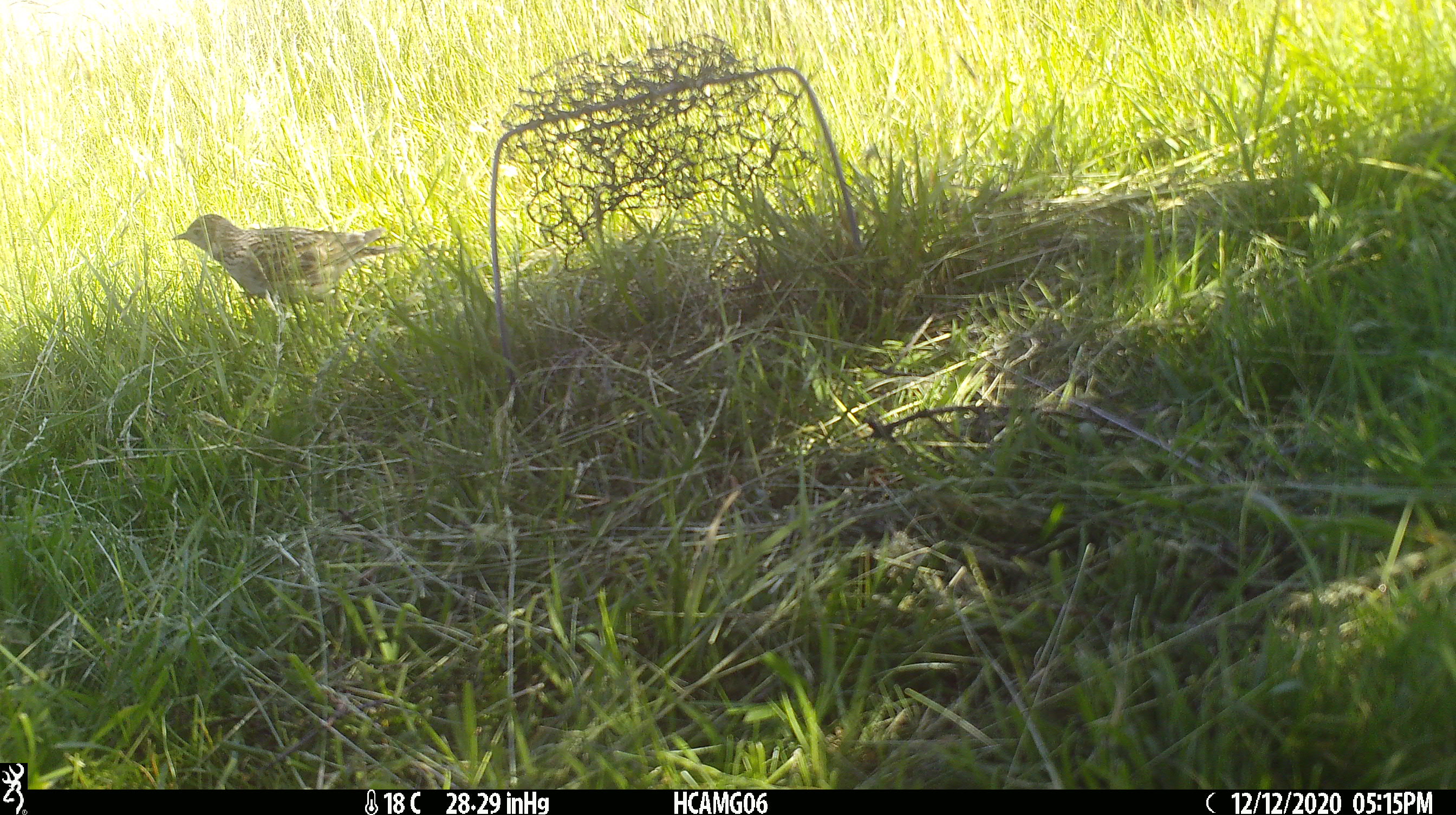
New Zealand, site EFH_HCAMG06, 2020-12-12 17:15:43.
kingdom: Animalia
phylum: Chordata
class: Aves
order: Passeriformes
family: Motacillidae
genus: Anthus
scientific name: Anthus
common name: pipit